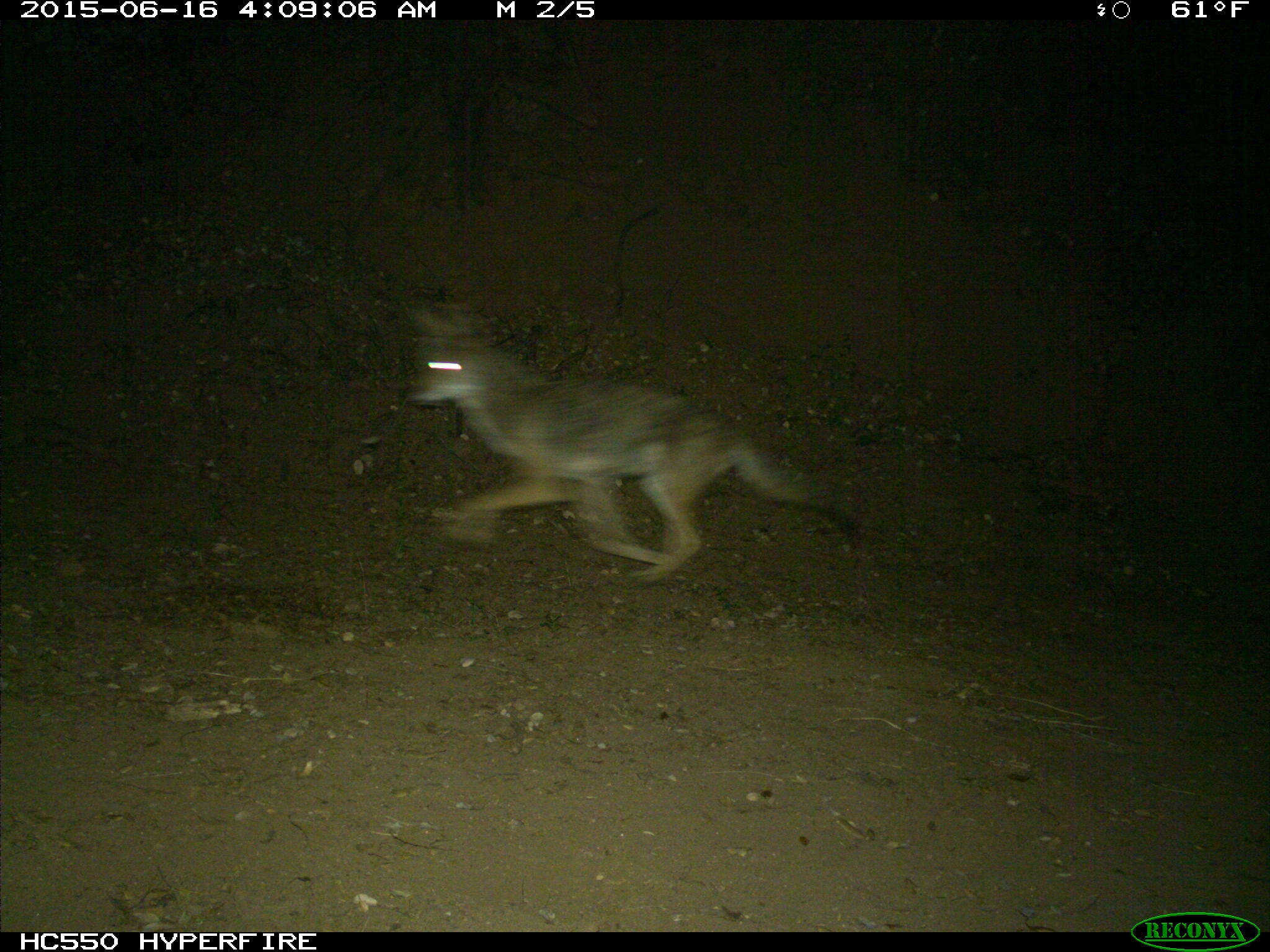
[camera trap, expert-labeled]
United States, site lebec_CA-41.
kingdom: Animalia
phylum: Chordata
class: Mammalia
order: Carnivora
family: Canidae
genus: Canis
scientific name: Canis latrans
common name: coyote